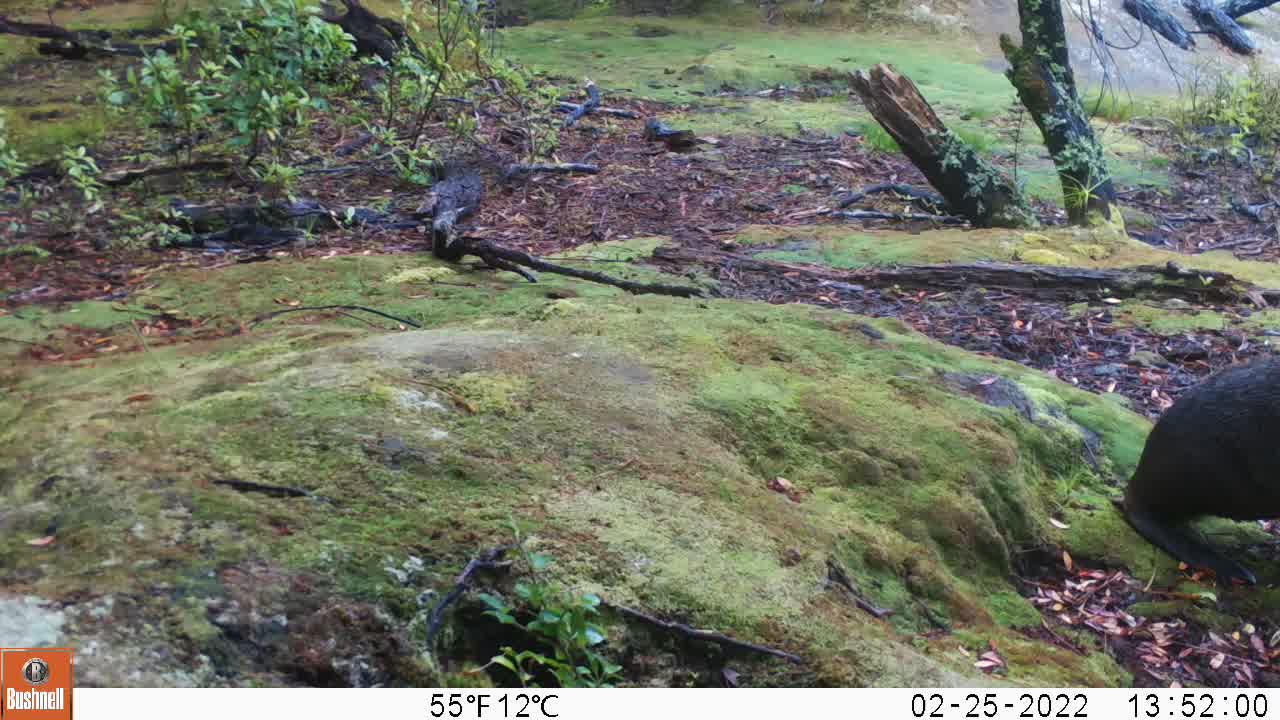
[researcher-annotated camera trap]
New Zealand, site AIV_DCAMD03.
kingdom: Animalia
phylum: Chordata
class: Mammalia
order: Carnivora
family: Otariidae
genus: Phocarctos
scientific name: Phocarctos hookeri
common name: new zealand sea lion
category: sealion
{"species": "sealion (new zealand sea lion) (Phocarctos hookeri)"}